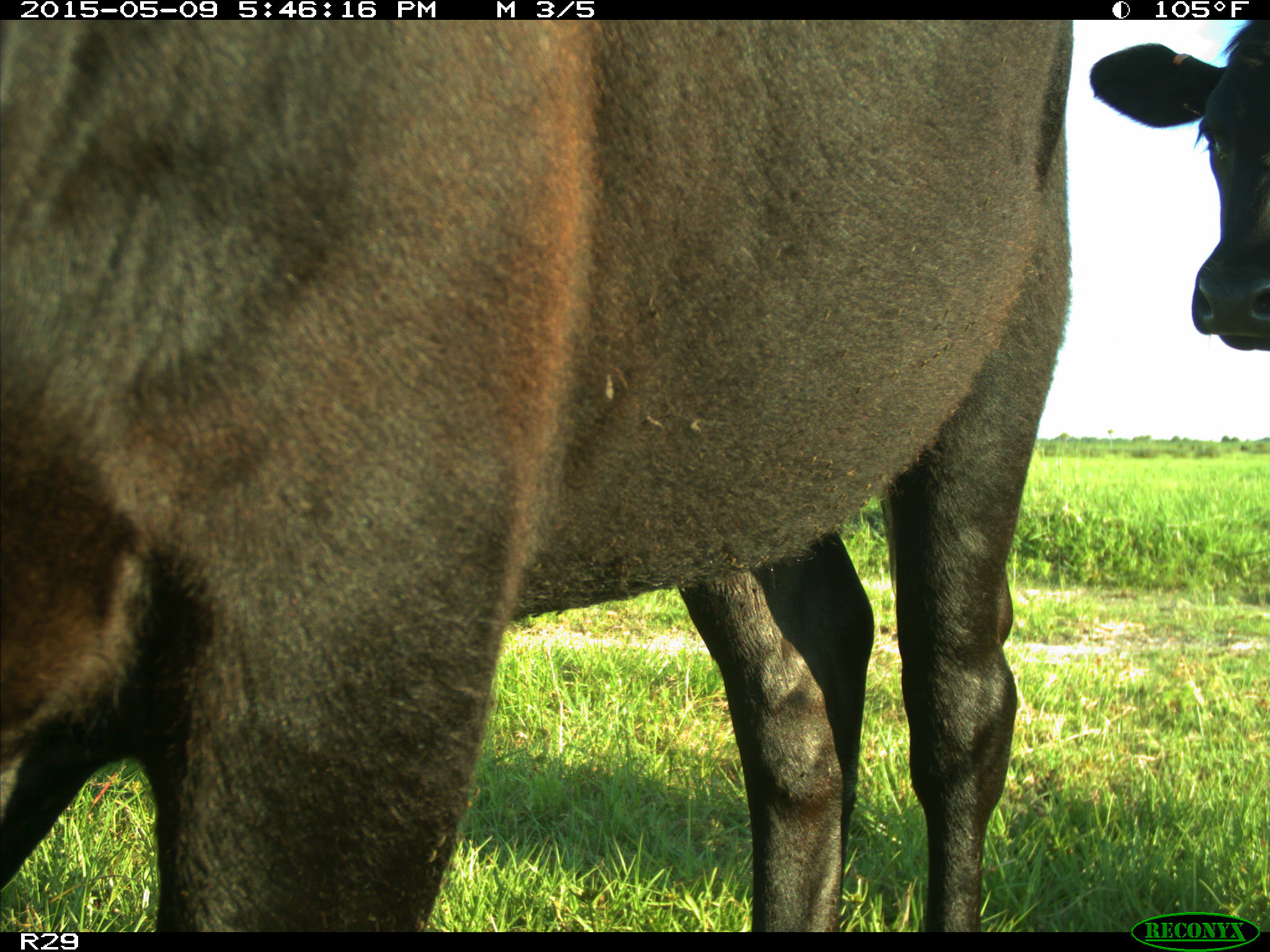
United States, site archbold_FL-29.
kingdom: Animalia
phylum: Chordata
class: Mammalia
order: Artiodactyla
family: Bovidae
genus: Bos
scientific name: Bos taurus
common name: domestic cow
Bos taurus (domestic cow).